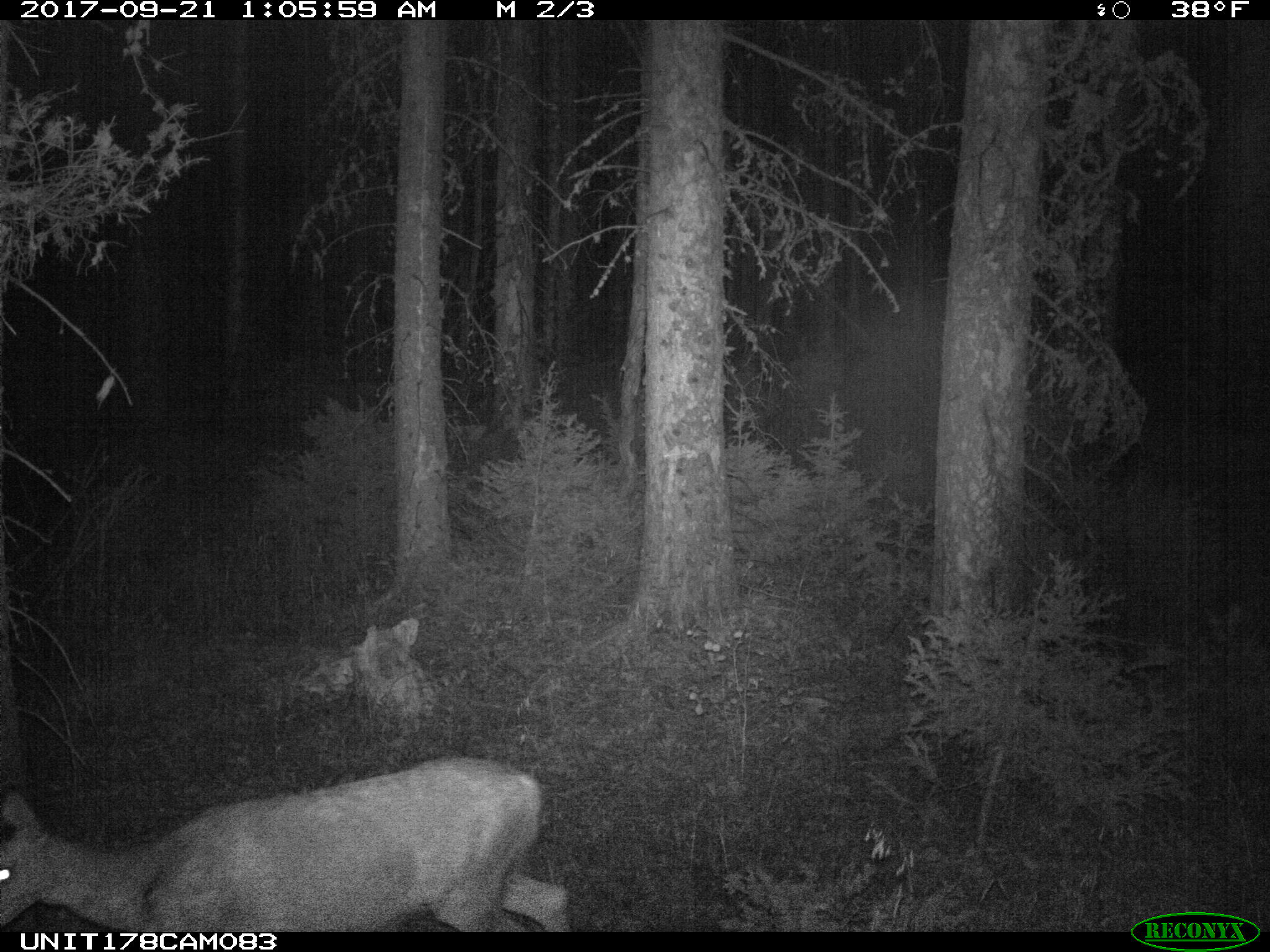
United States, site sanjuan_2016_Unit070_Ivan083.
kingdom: Animalia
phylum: Chordata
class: Mammalia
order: Artiodactyla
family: Cervidae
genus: Odocoileus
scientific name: Odocoileus hemionus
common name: mule deer